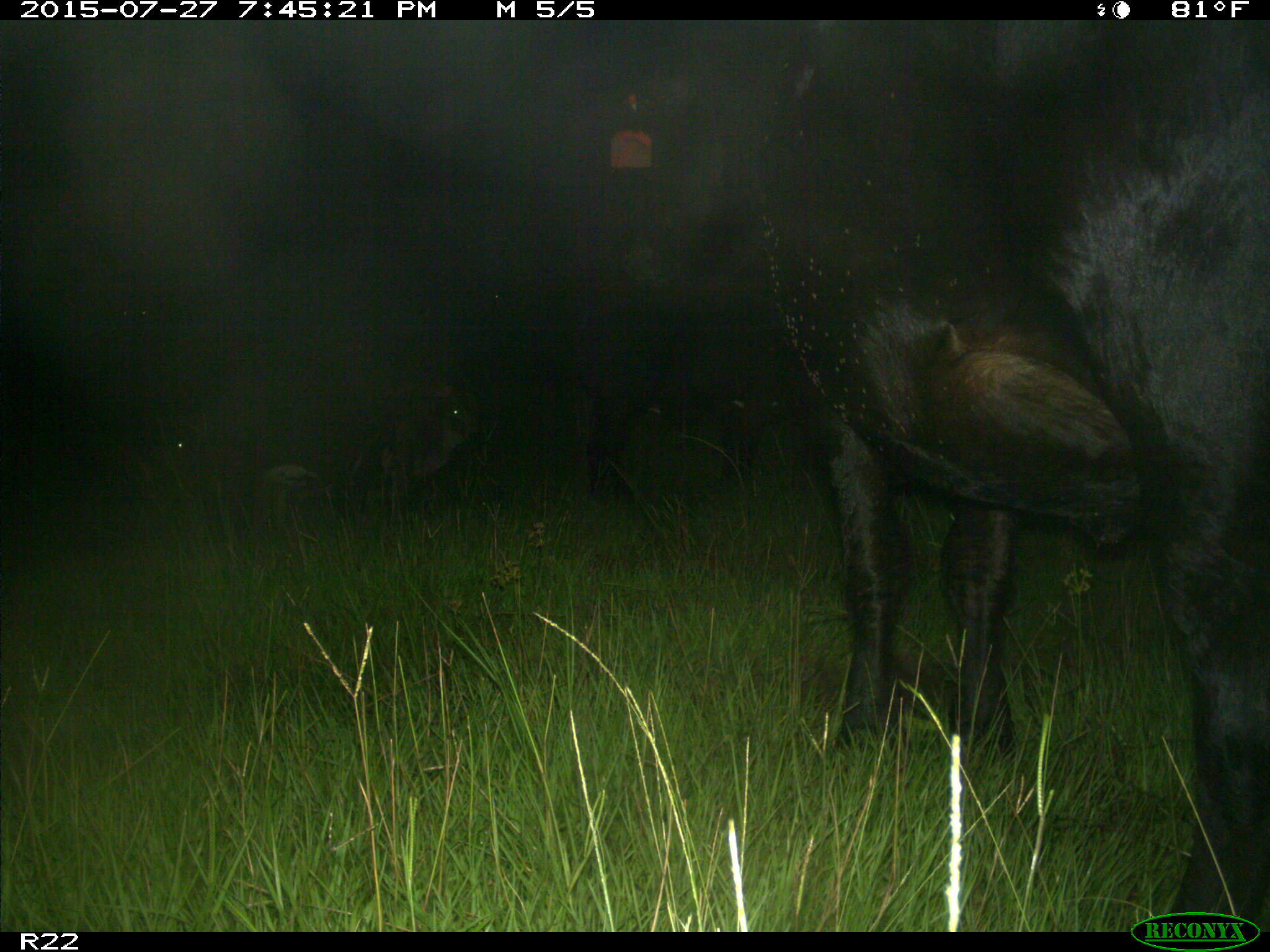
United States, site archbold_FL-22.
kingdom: Animalia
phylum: Chordata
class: Mammalia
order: Artiodactyla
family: Bovidae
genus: Bos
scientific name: Bos taurus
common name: domestic cow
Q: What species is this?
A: Bos taurus (domestic cow).